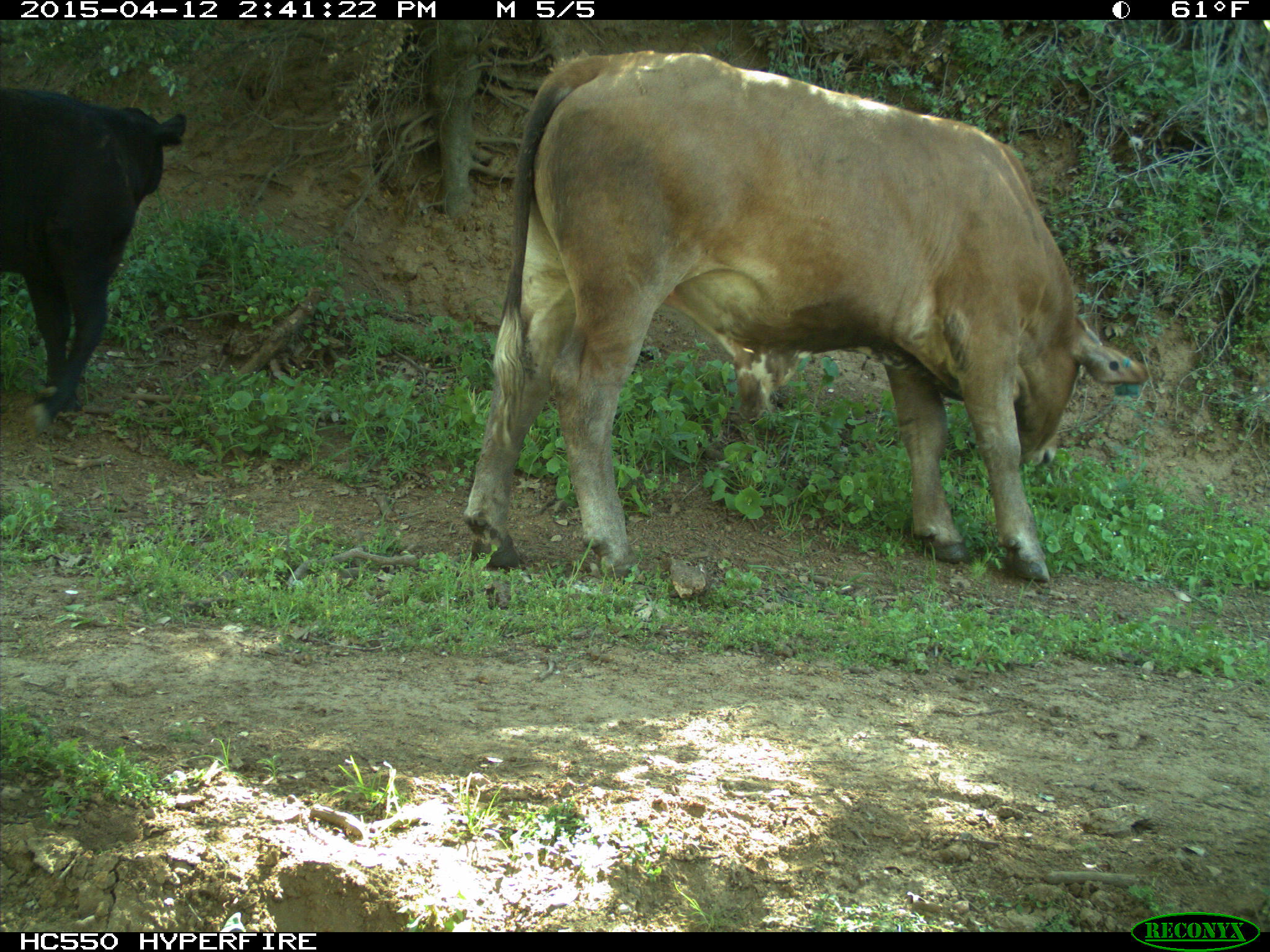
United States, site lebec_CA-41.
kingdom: Animalia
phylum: Chordata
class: Mammalia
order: Artiodactyla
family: Bovidae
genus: Bos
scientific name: Bos taurus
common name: domestic cow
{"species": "Bos taurus (domestic cow)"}